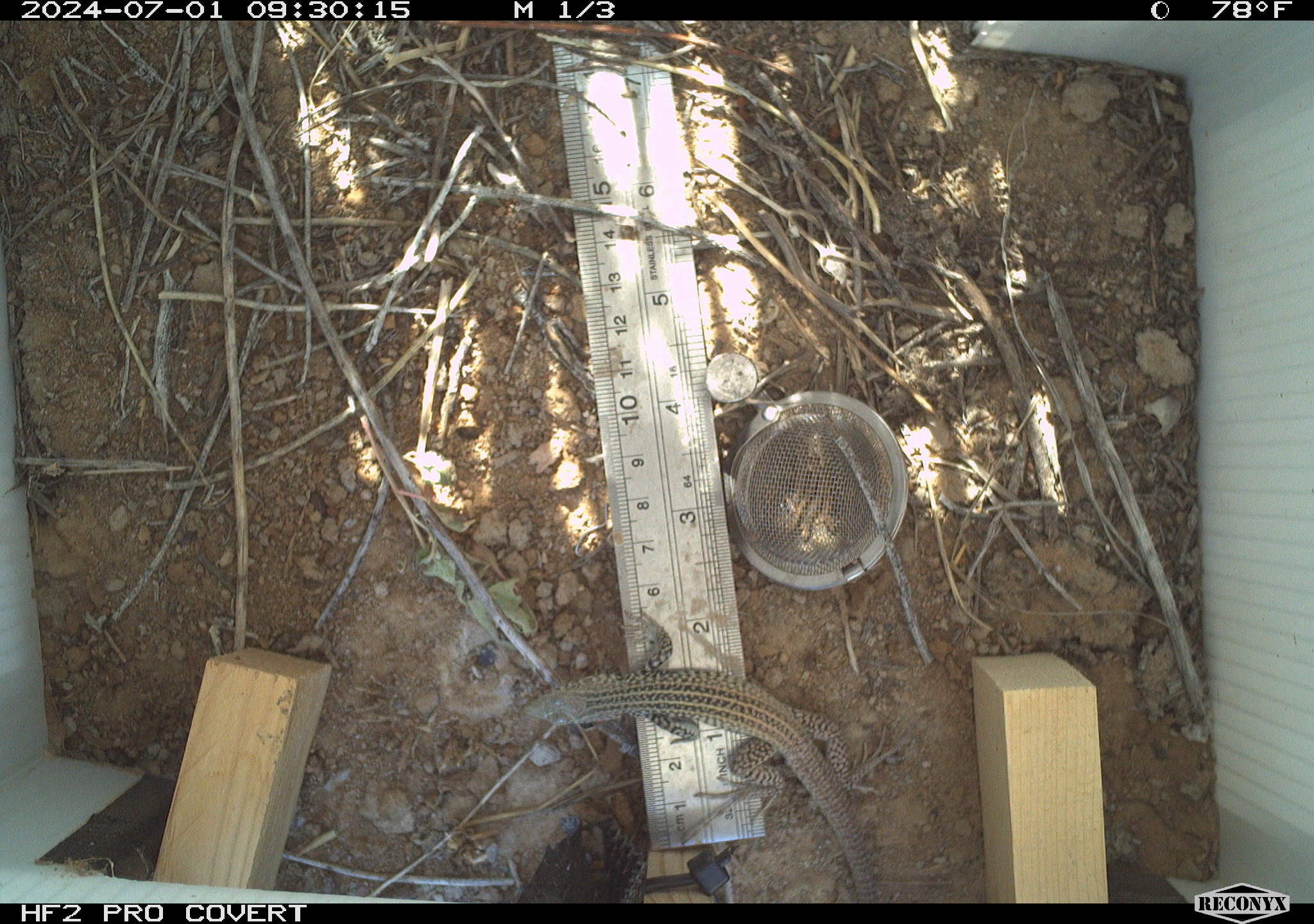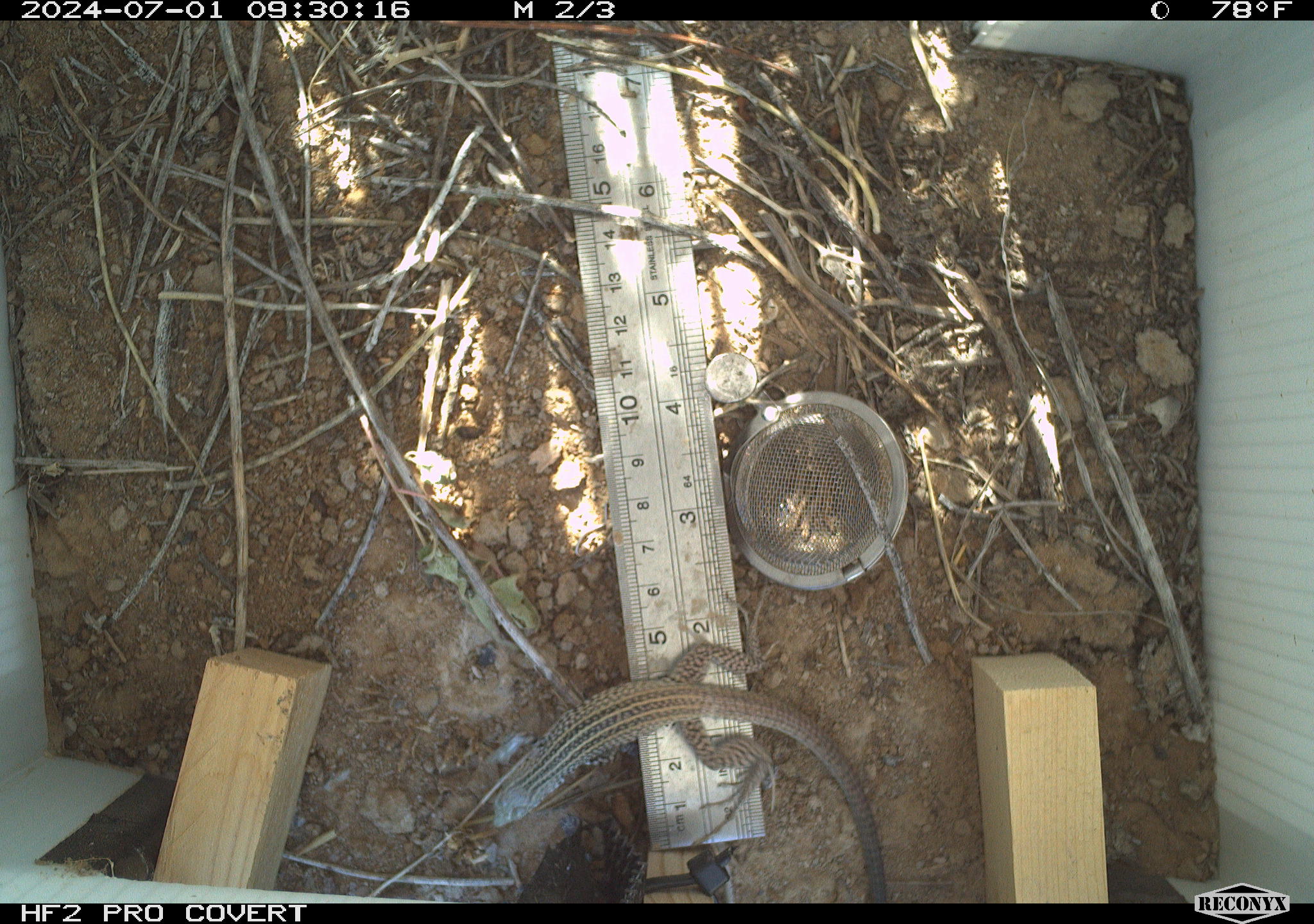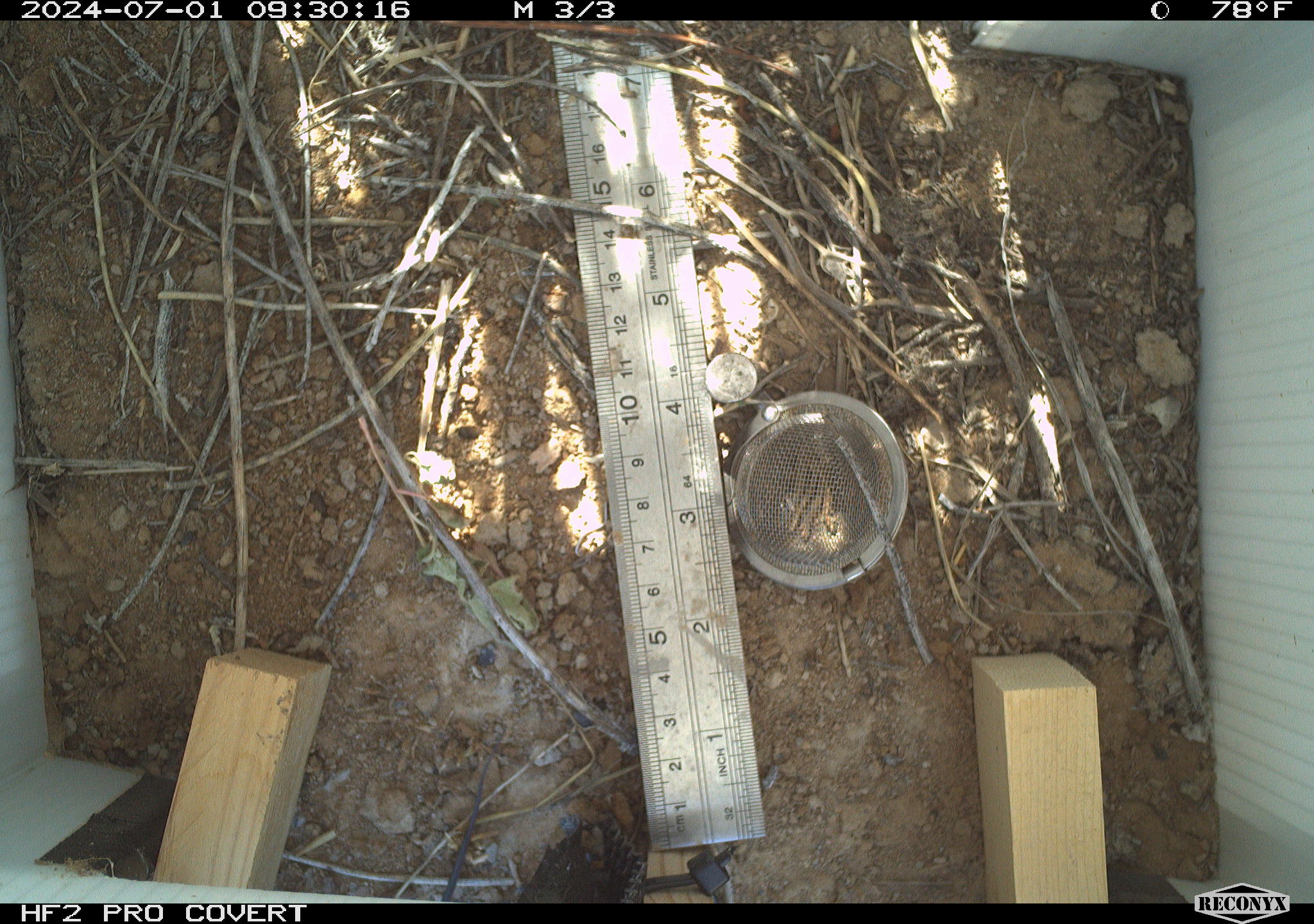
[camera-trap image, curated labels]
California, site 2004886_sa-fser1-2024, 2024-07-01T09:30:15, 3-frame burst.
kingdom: Animalia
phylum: Chordata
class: Reptilia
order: Squamata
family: Teiidae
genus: Aspidoscelis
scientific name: Aspidoscelis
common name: whiptail lizards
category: aspidoscelis species